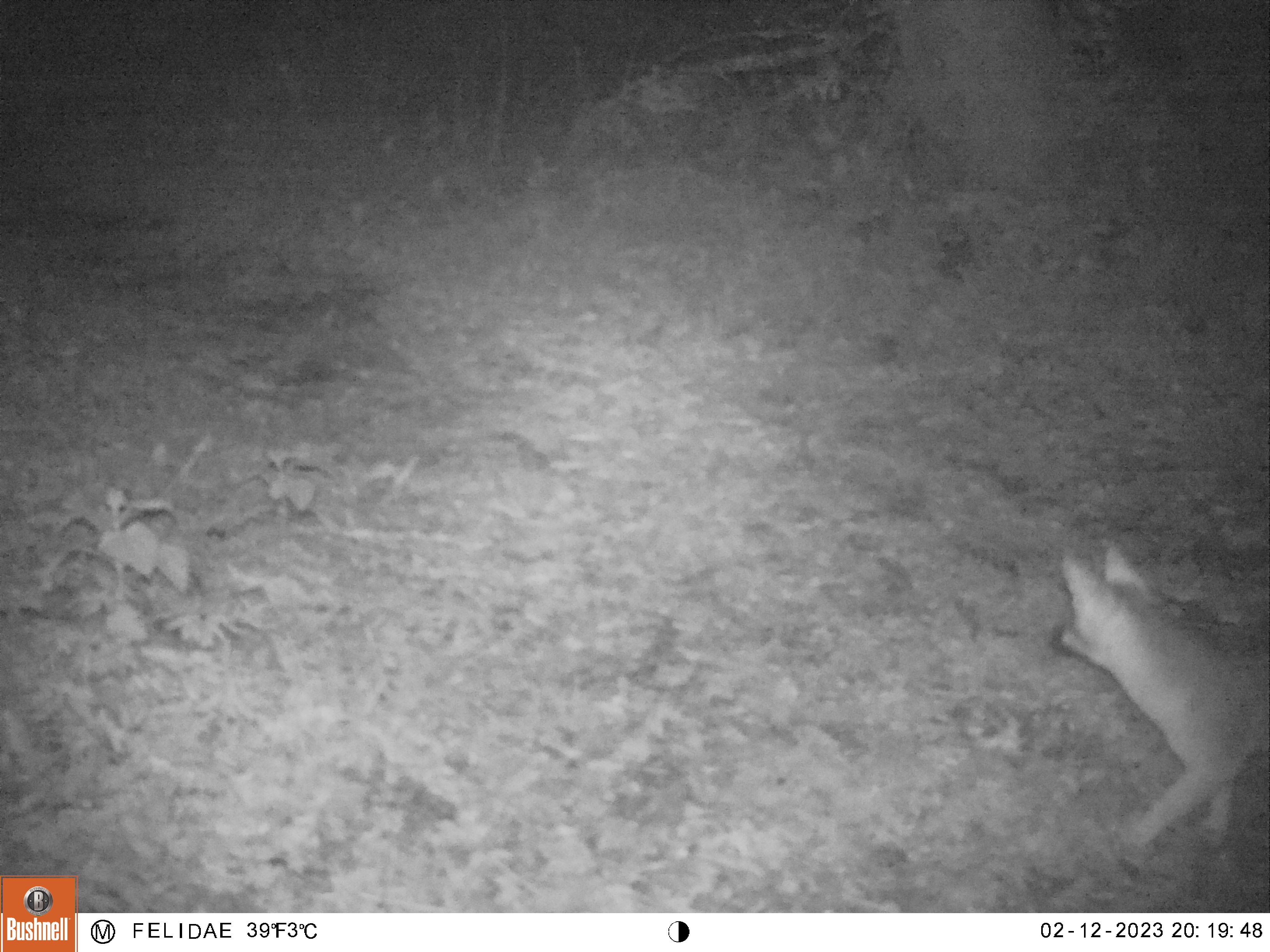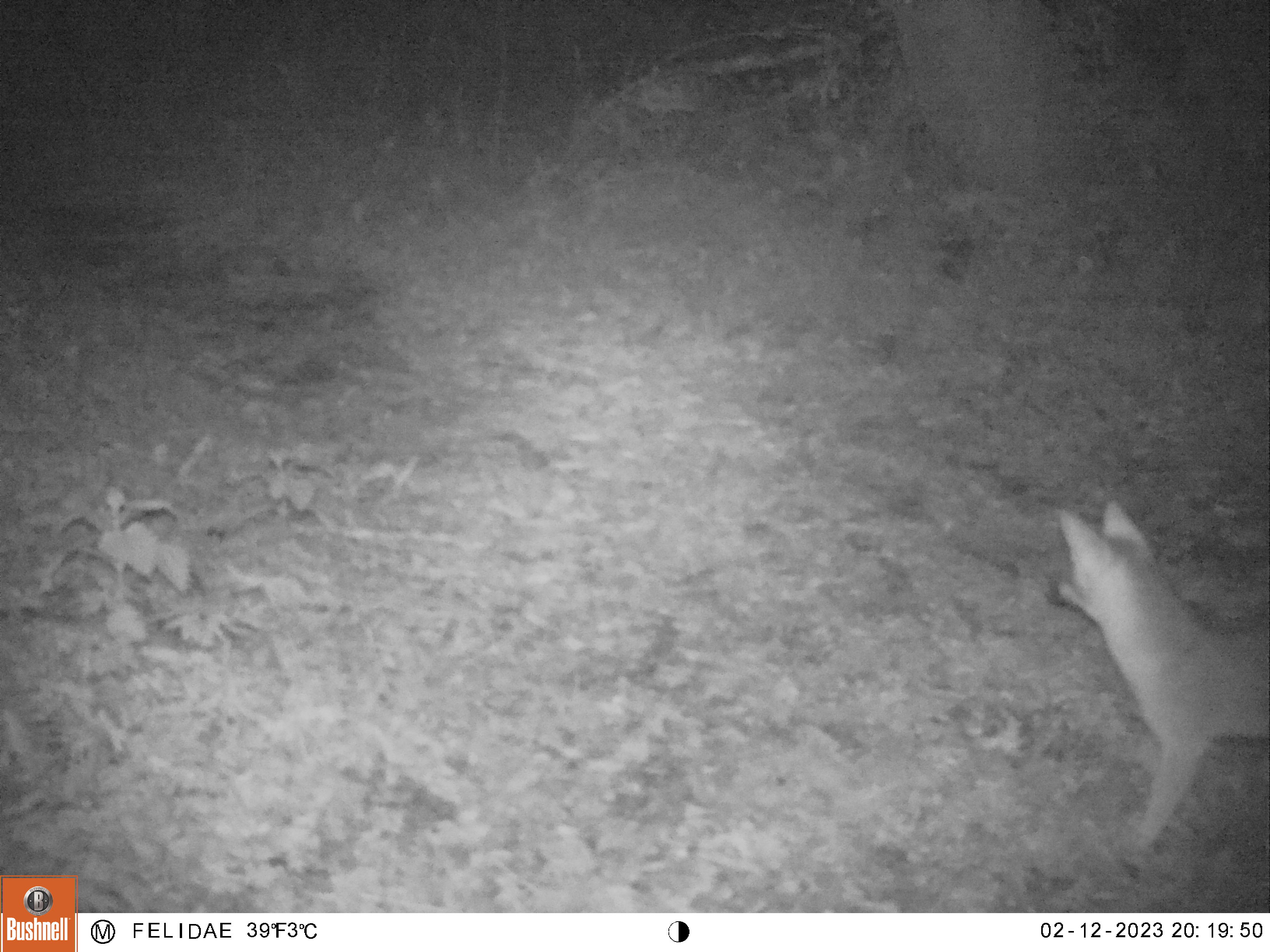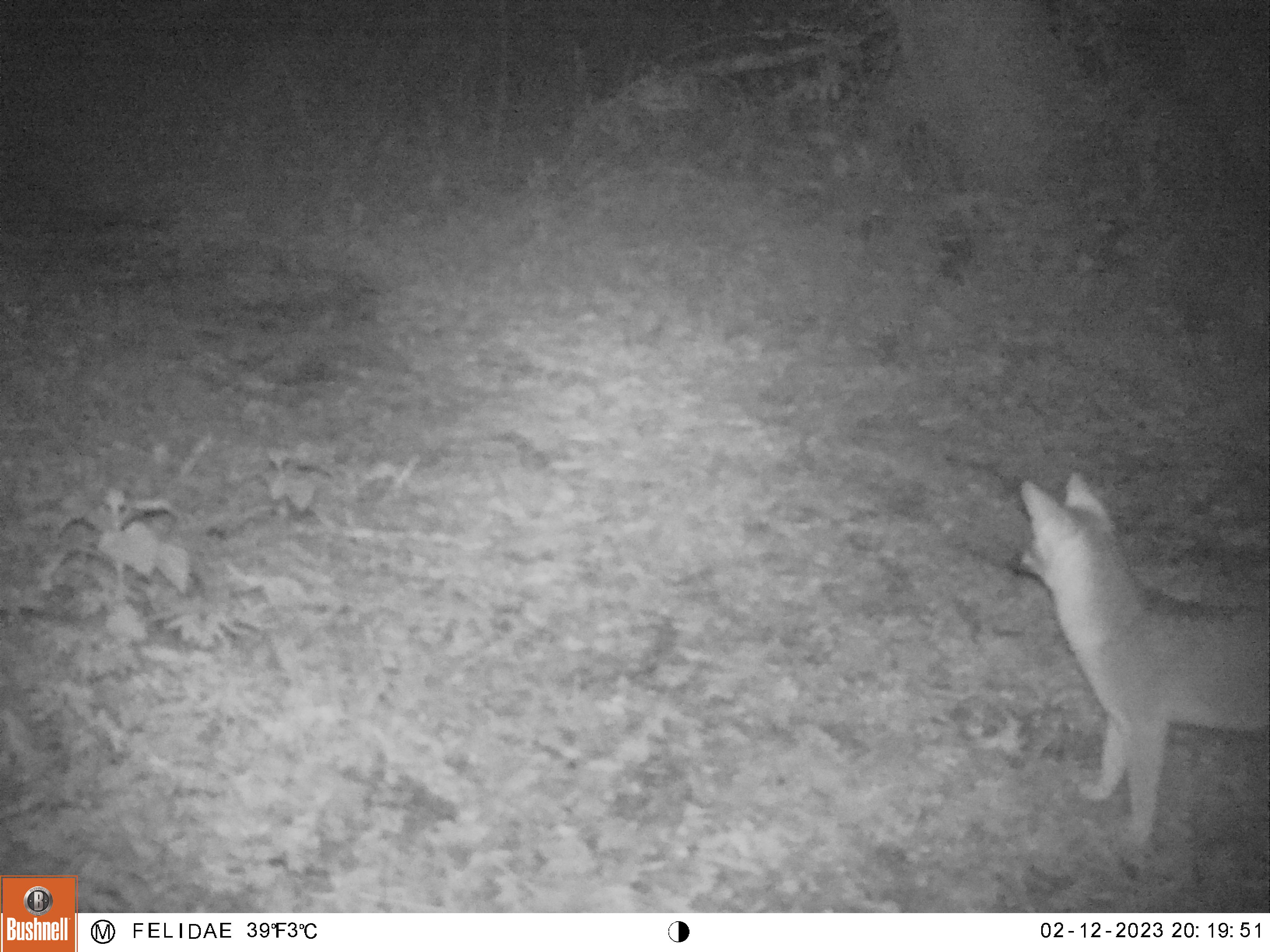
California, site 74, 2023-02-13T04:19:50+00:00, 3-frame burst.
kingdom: Animalia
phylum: Chordata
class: Mammalia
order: Carnivora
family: Canidae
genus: Urocyon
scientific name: Urocyon cinereoargenteus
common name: gray fox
Gray fox (Urocyon cinereoargenteus).